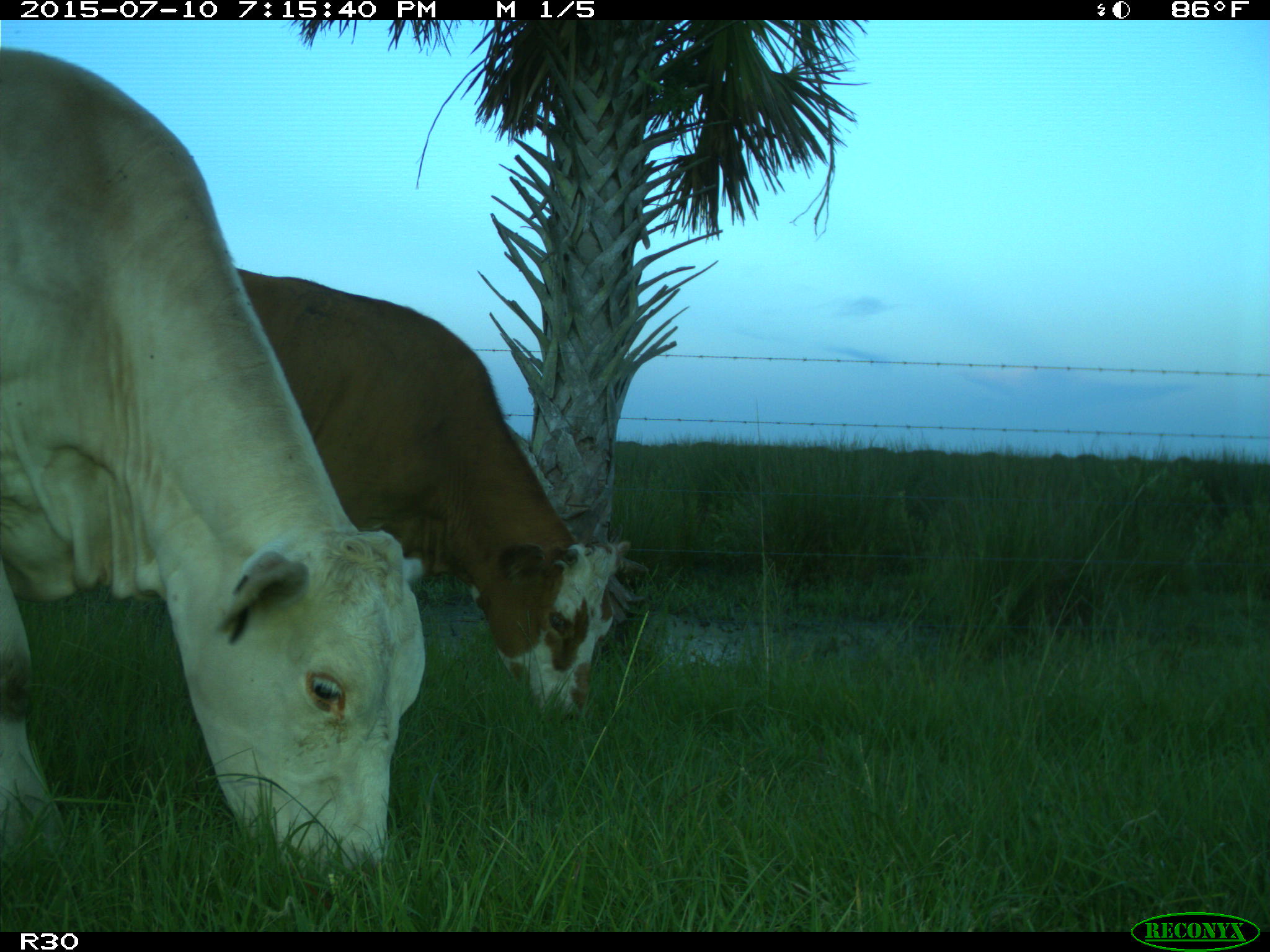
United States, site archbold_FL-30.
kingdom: Animalia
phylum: Chordata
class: Mammalia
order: Artiodactyla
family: Bovidae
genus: Bos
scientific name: Bos taurus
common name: domestic cow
Bos taurus (domestic cow).